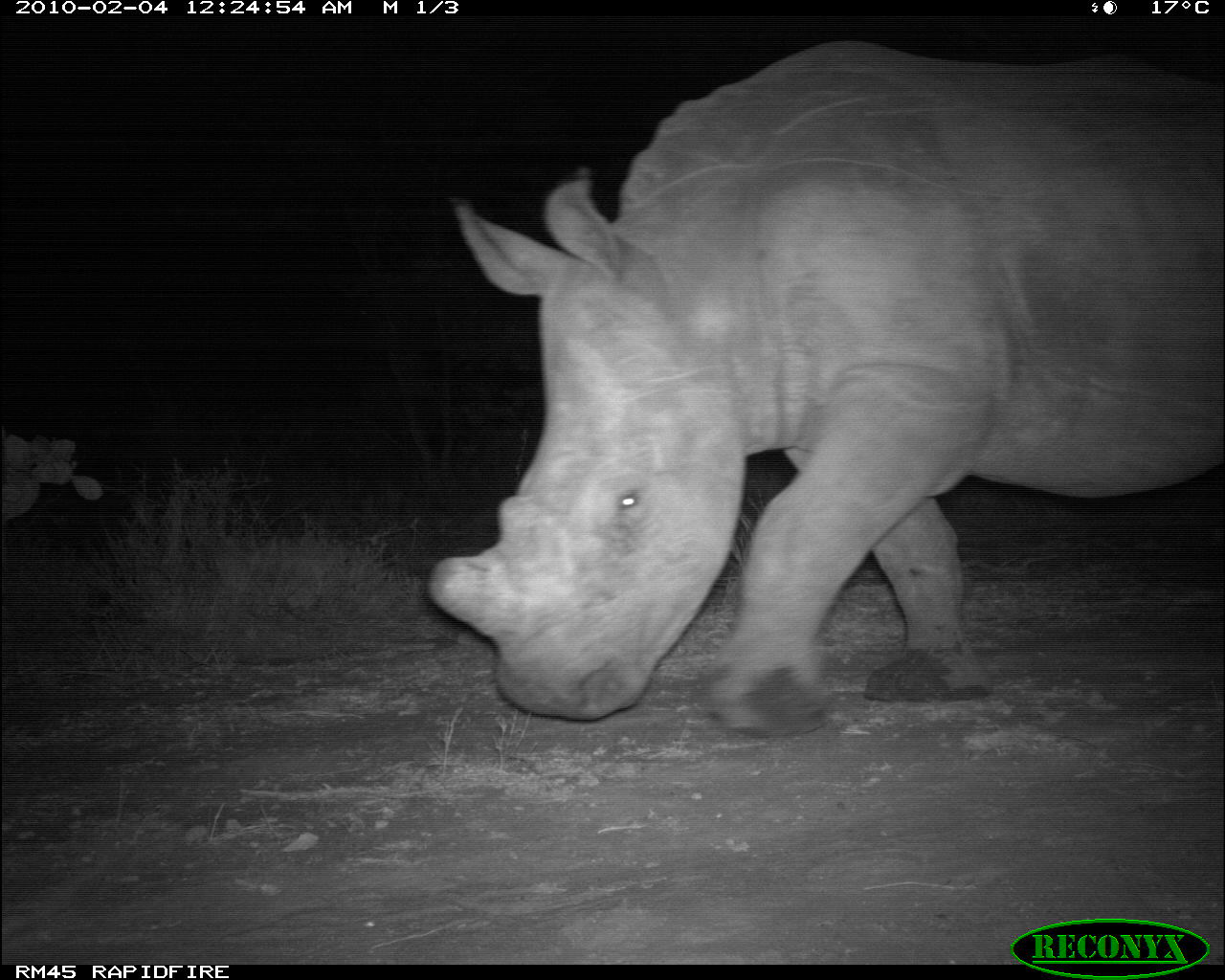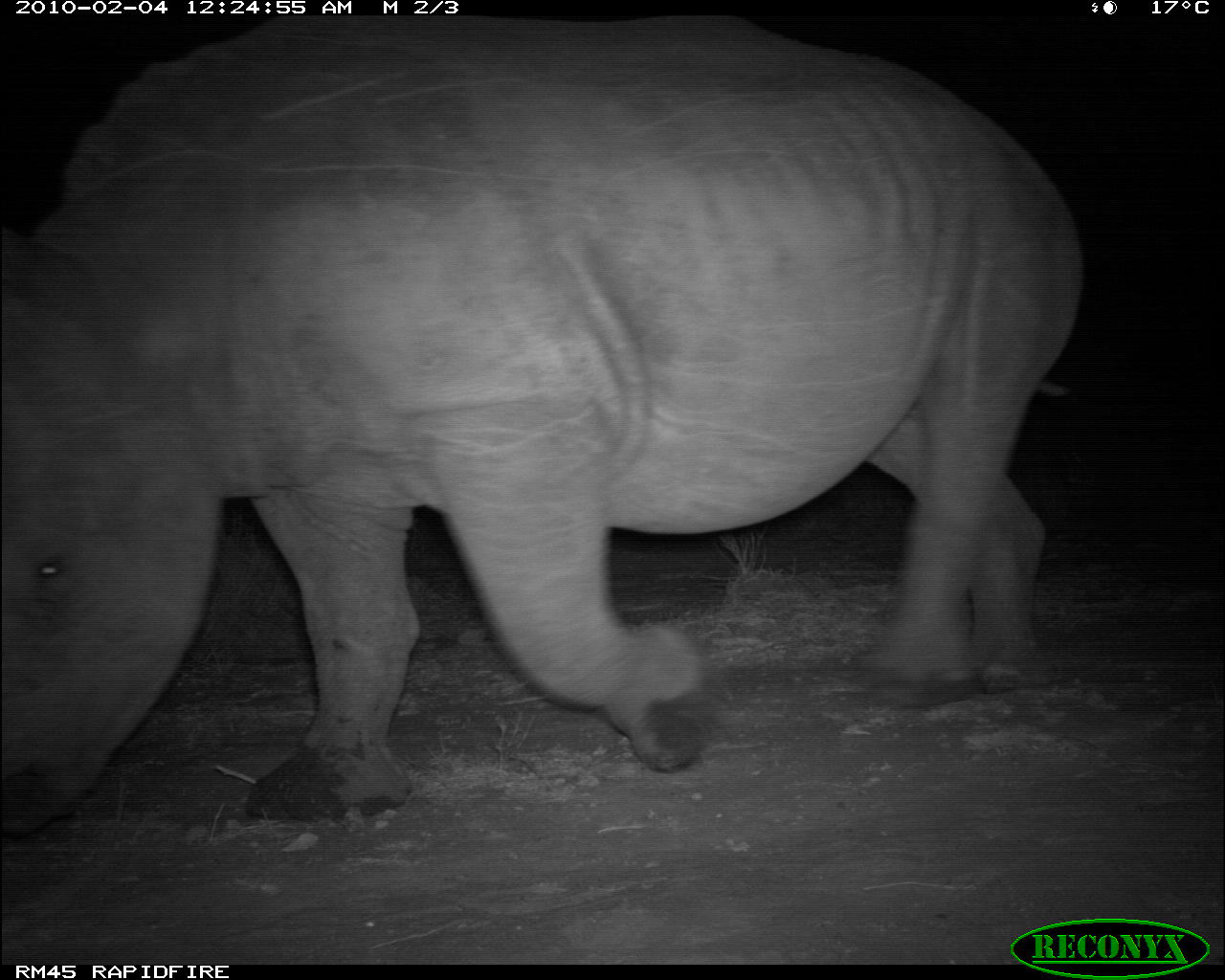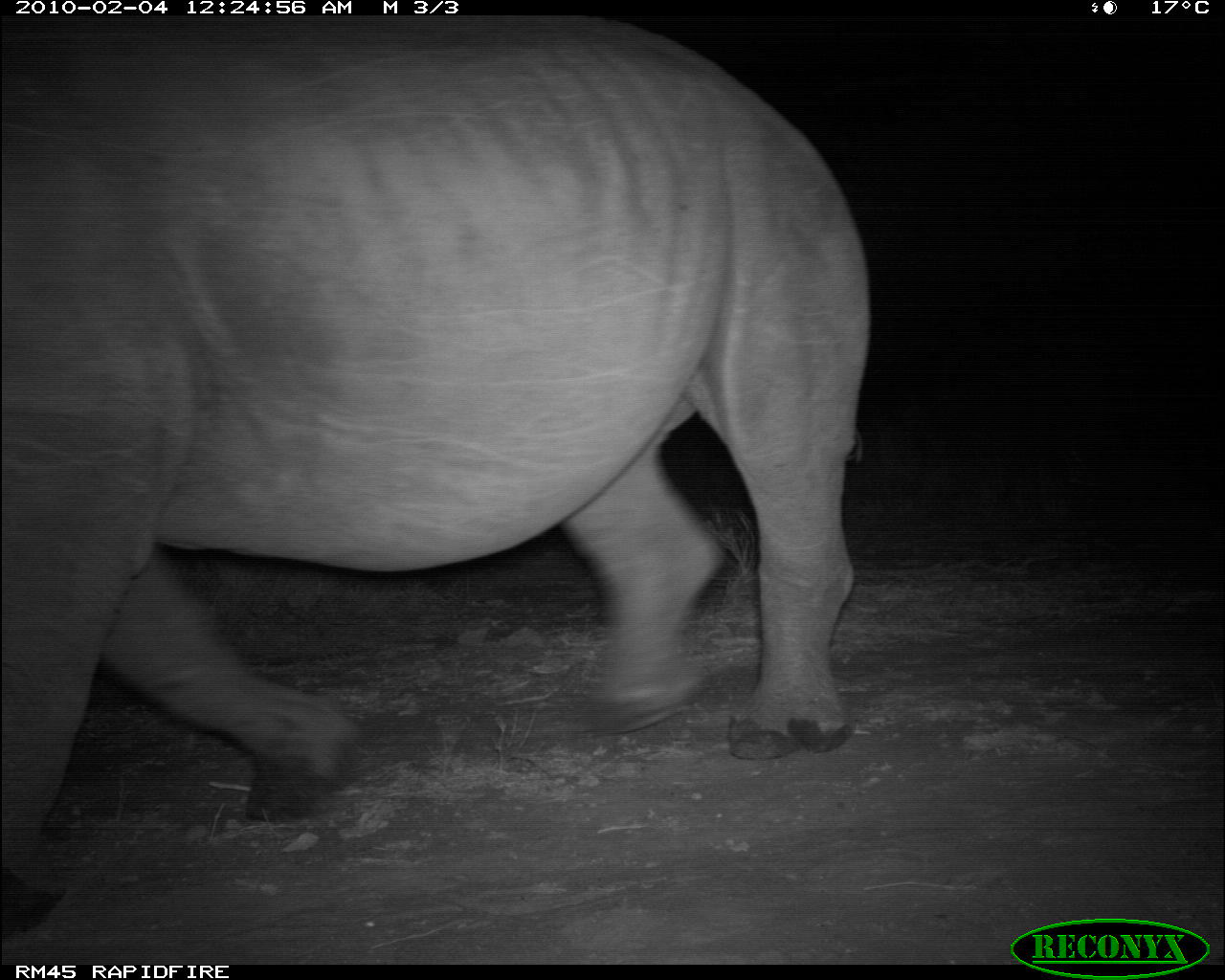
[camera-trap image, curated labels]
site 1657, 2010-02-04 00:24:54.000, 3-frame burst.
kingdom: Animalia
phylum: Chordata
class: Mammalia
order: Perissodactyla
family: Rhinocerotidae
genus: Ceratotherium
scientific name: Ceratotherium simum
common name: white rhinoceros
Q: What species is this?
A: Ceratotherium simum (white rhinoceros).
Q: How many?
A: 1.